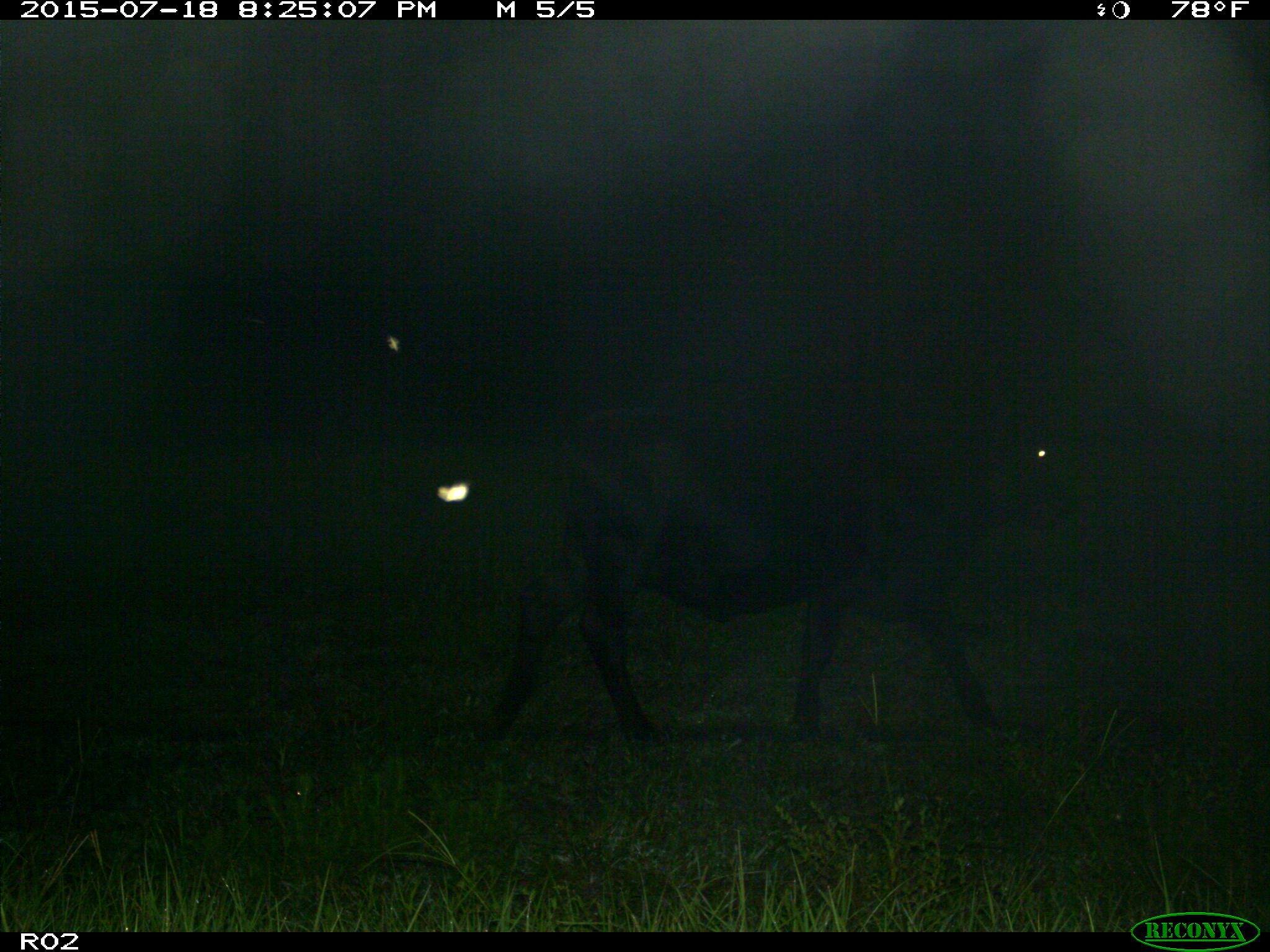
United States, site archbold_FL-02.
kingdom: Animalia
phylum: Chordata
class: Mammalia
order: Artiodactyla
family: Bovidae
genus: Bos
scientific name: Bos taurus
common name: domestic cow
Bos taurus (domestic cow).